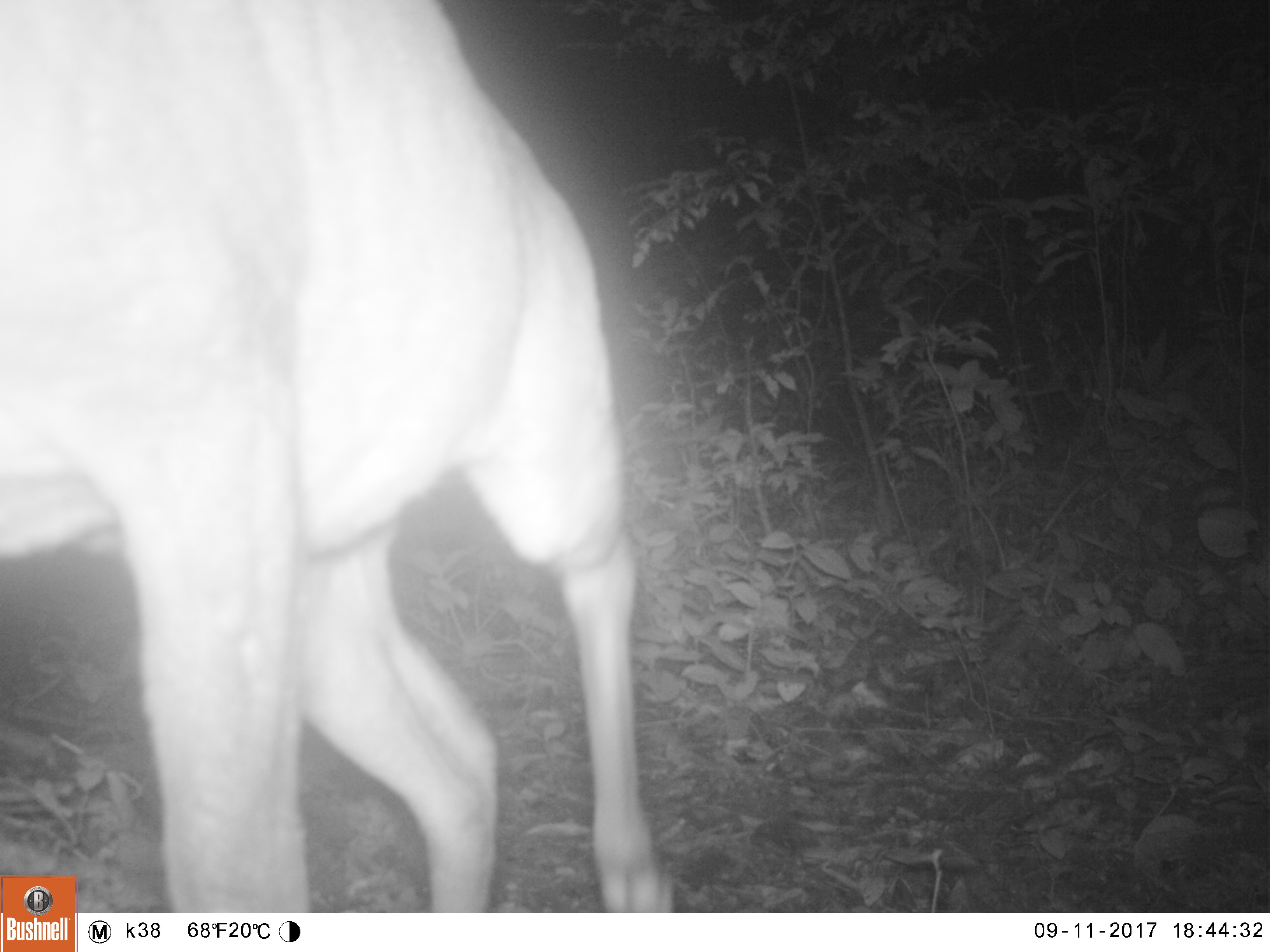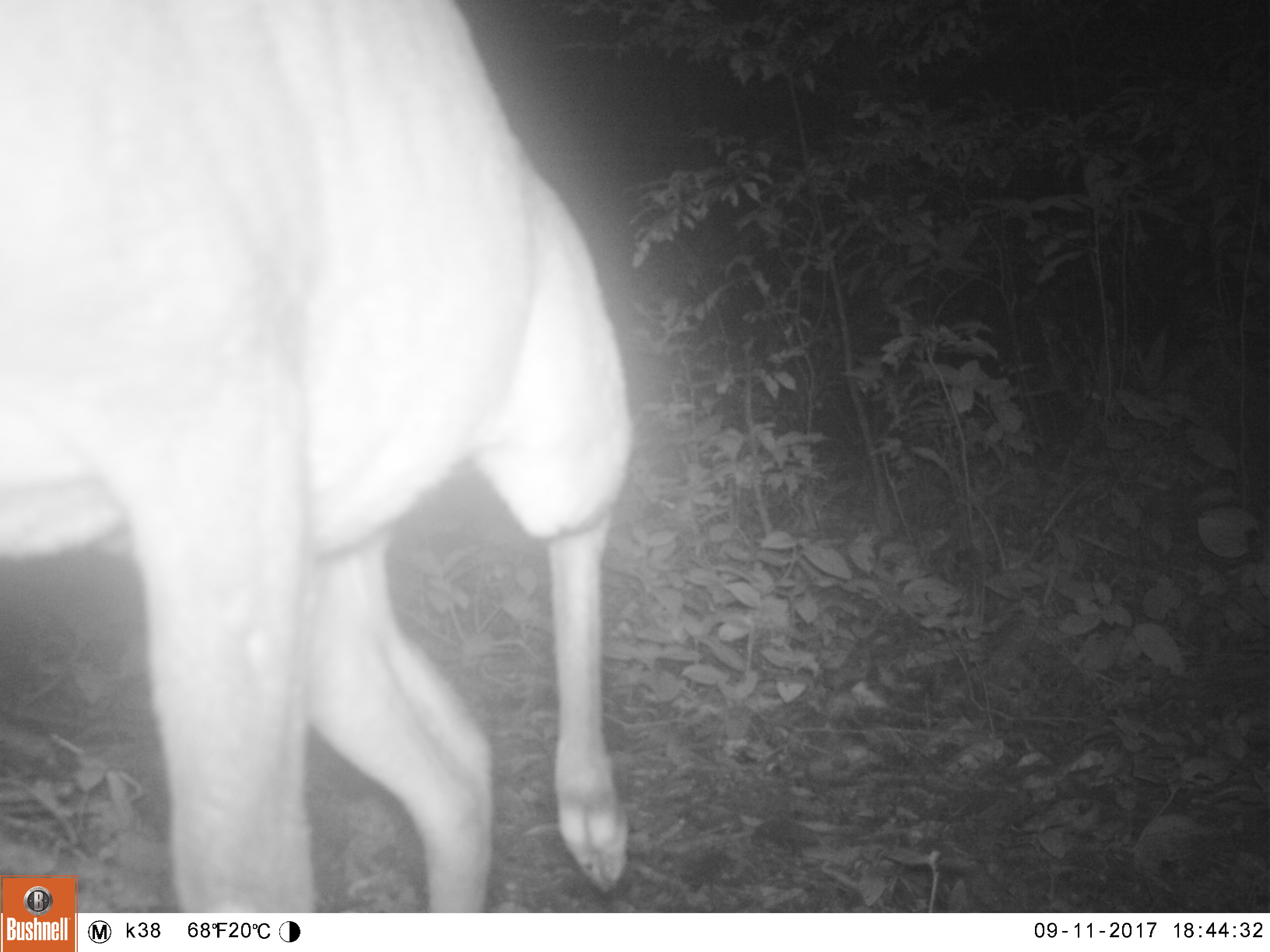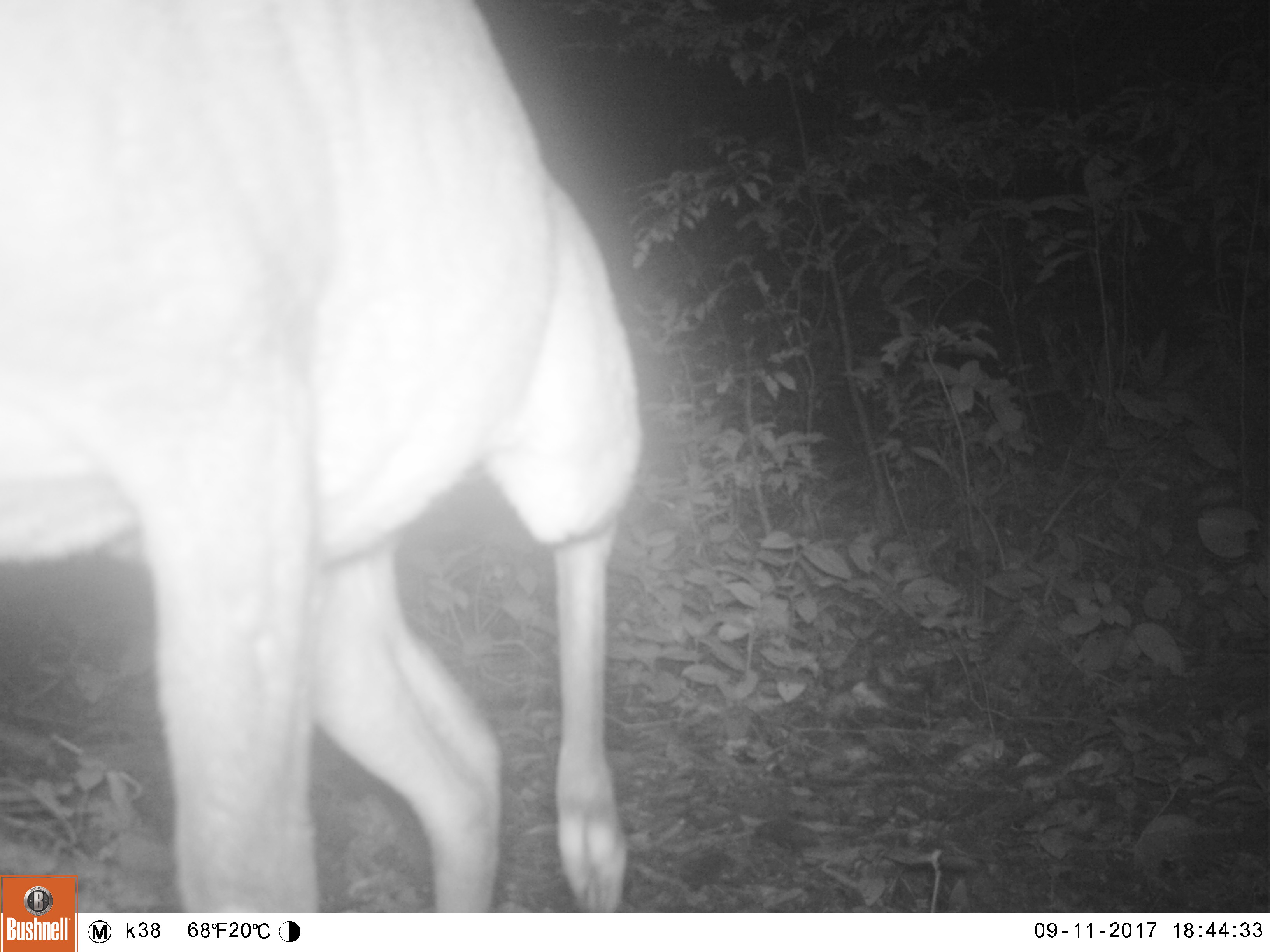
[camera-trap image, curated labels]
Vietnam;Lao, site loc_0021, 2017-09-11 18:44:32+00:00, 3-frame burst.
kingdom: Animalia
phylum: Chordata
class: Mammalia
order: Artiodactyla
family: Cervidae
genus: Muntiacus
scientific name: Muntiacus vuquangensis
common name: large-antlered muntjac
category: large antlered muntjac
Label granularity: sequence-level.